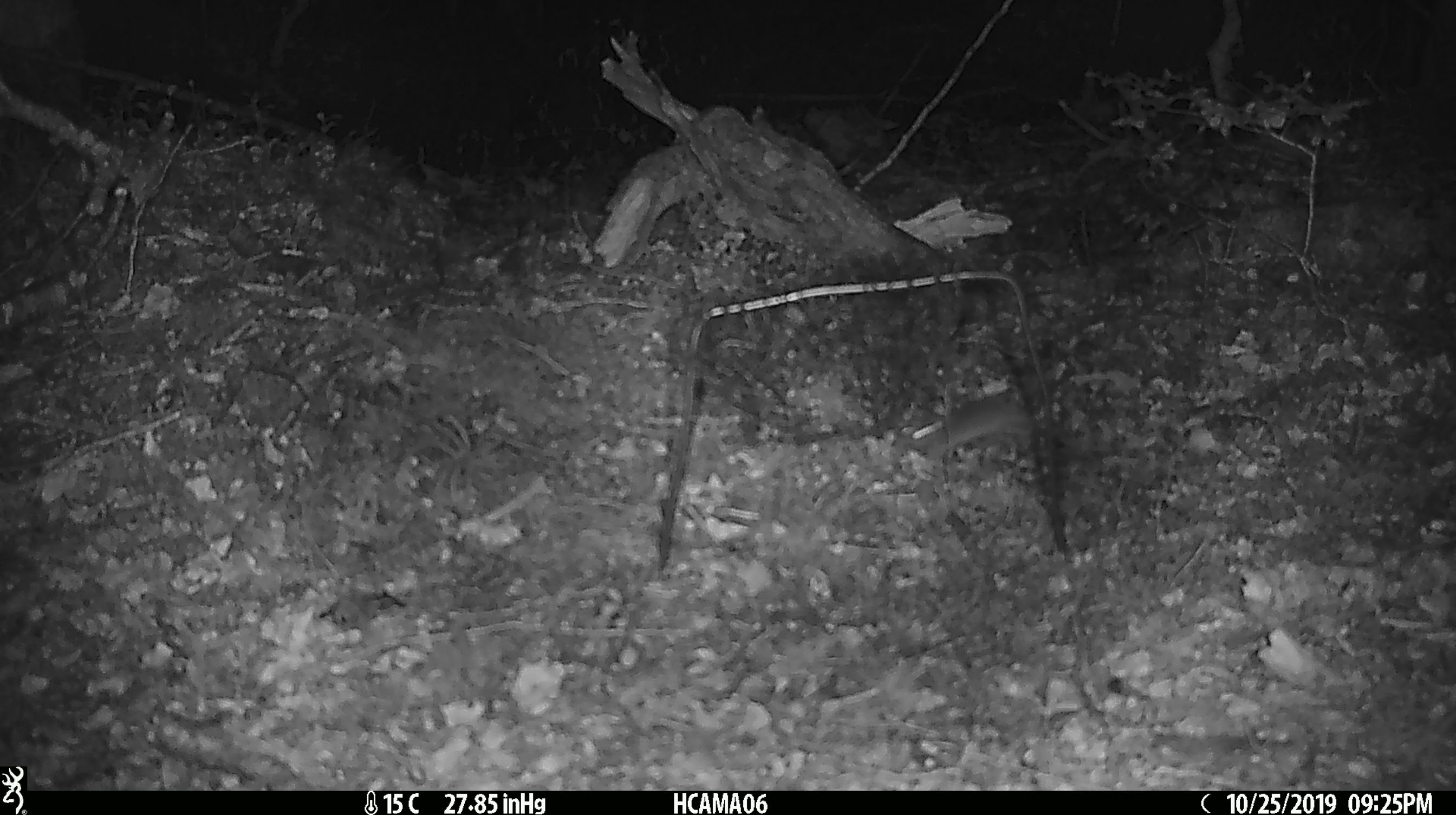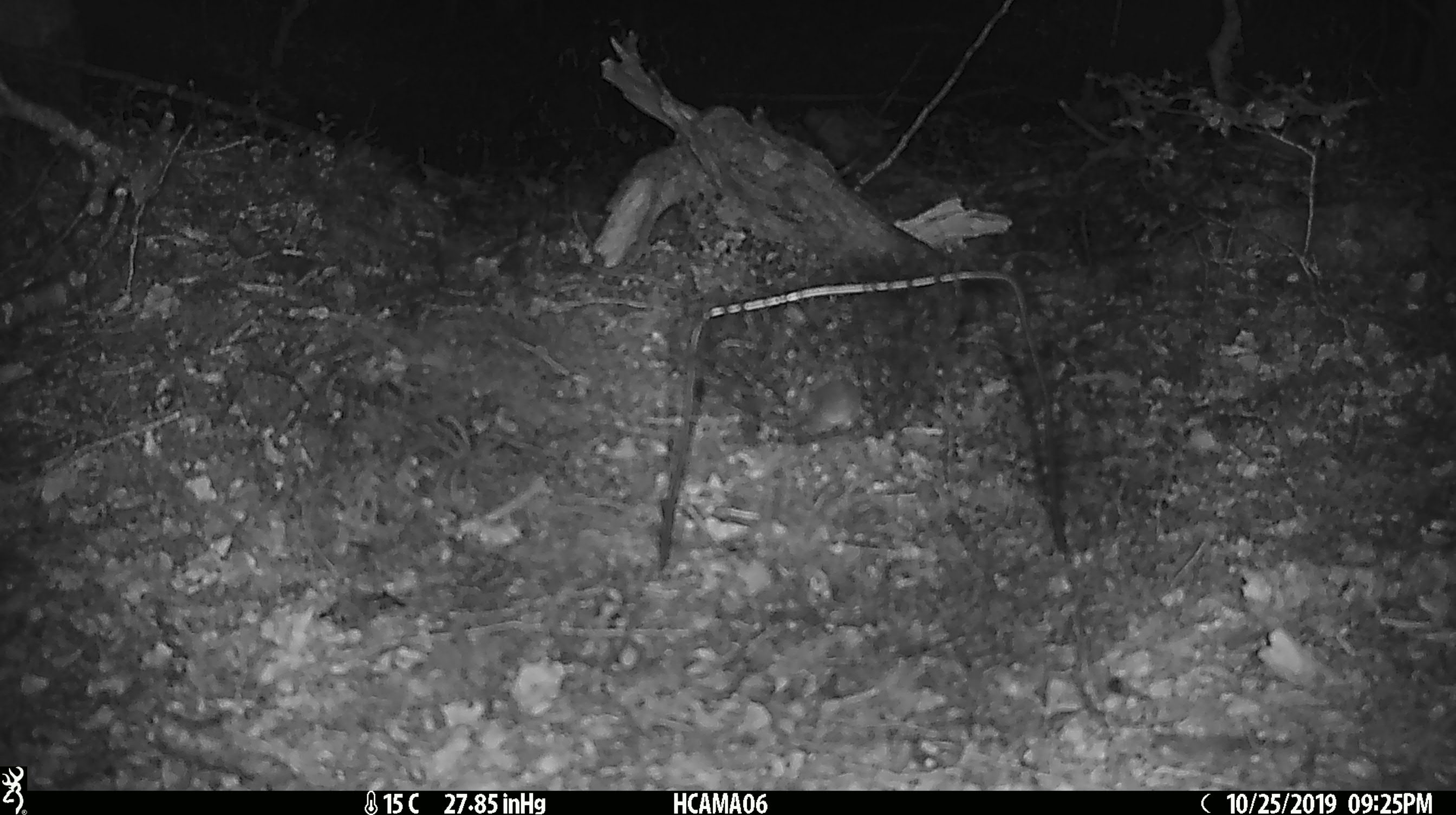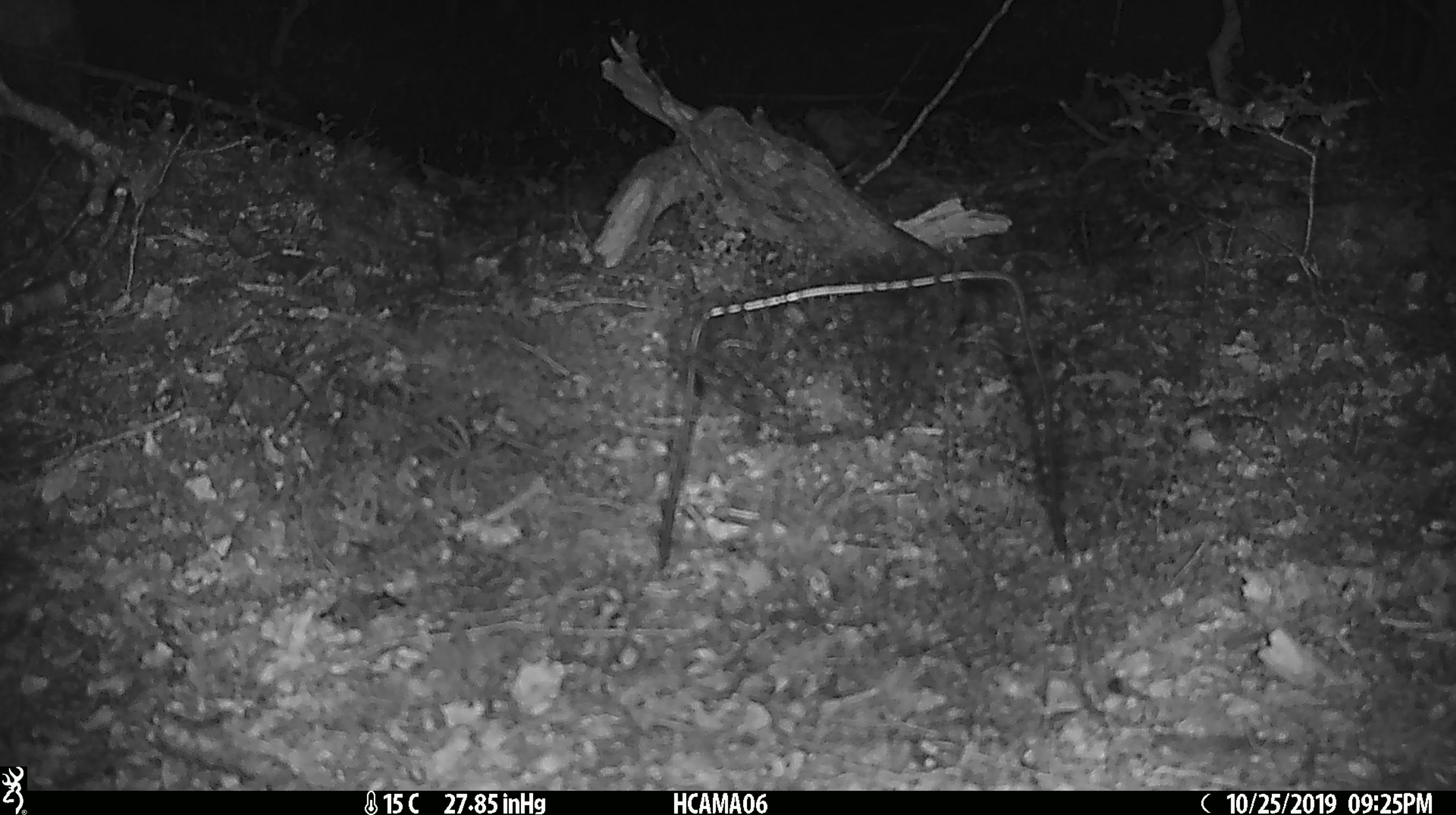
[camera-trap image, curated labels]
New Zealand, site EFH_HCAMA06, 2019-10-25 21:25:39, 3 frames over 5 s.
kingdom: Animalia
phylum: Chordata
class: Mammalia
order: Rodentia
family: Muridae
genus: Mus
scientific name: Mus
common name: mouse